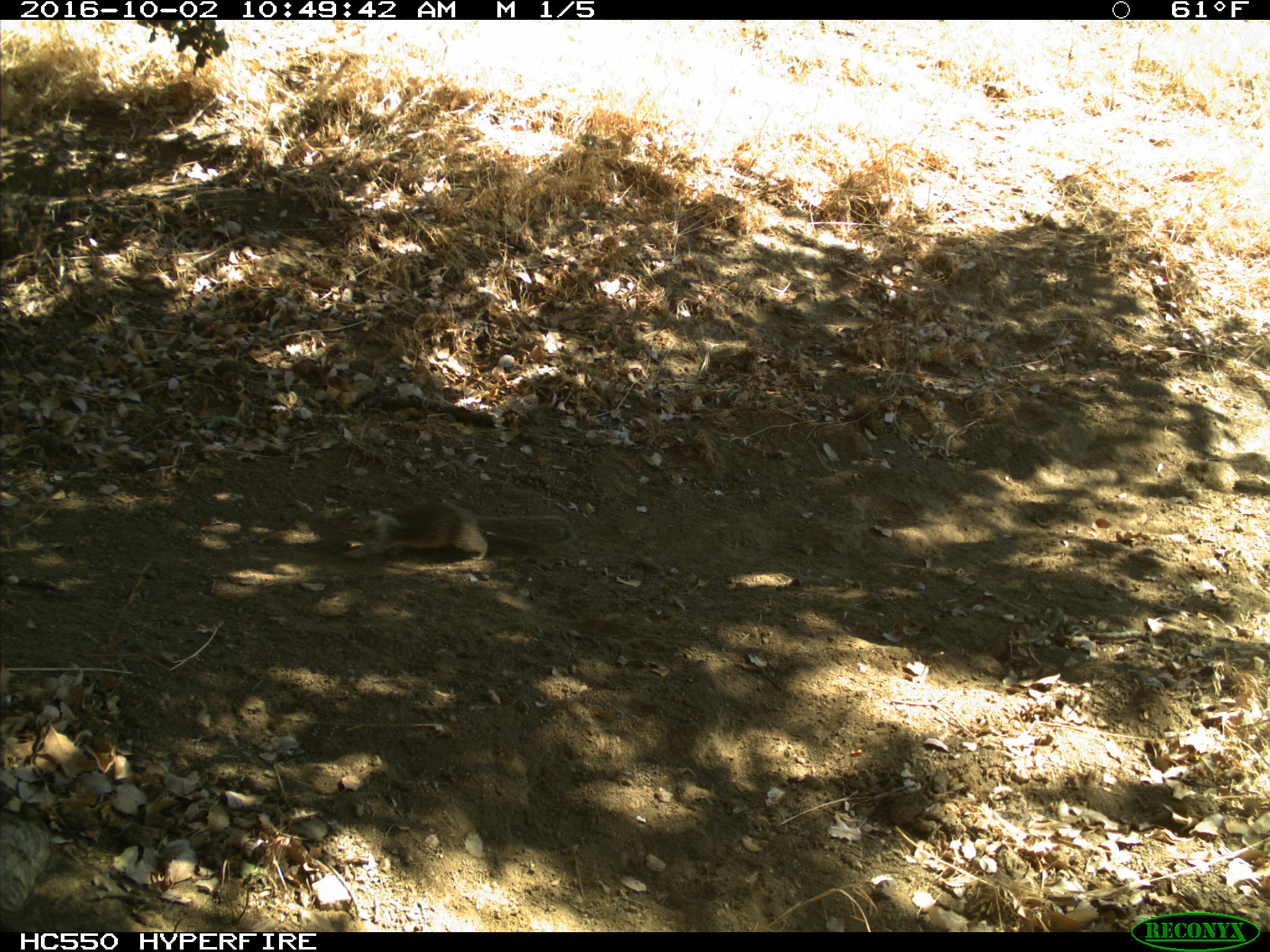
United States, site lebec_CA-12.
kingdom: Animalia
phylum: Chordata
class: Mammalia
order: Rodentia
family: Sciuridae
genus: Otospermophilus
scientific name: Otospermophilus beecheyi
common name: california ground squirrel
Otospermophilus beecheyi (california ground squirrel).